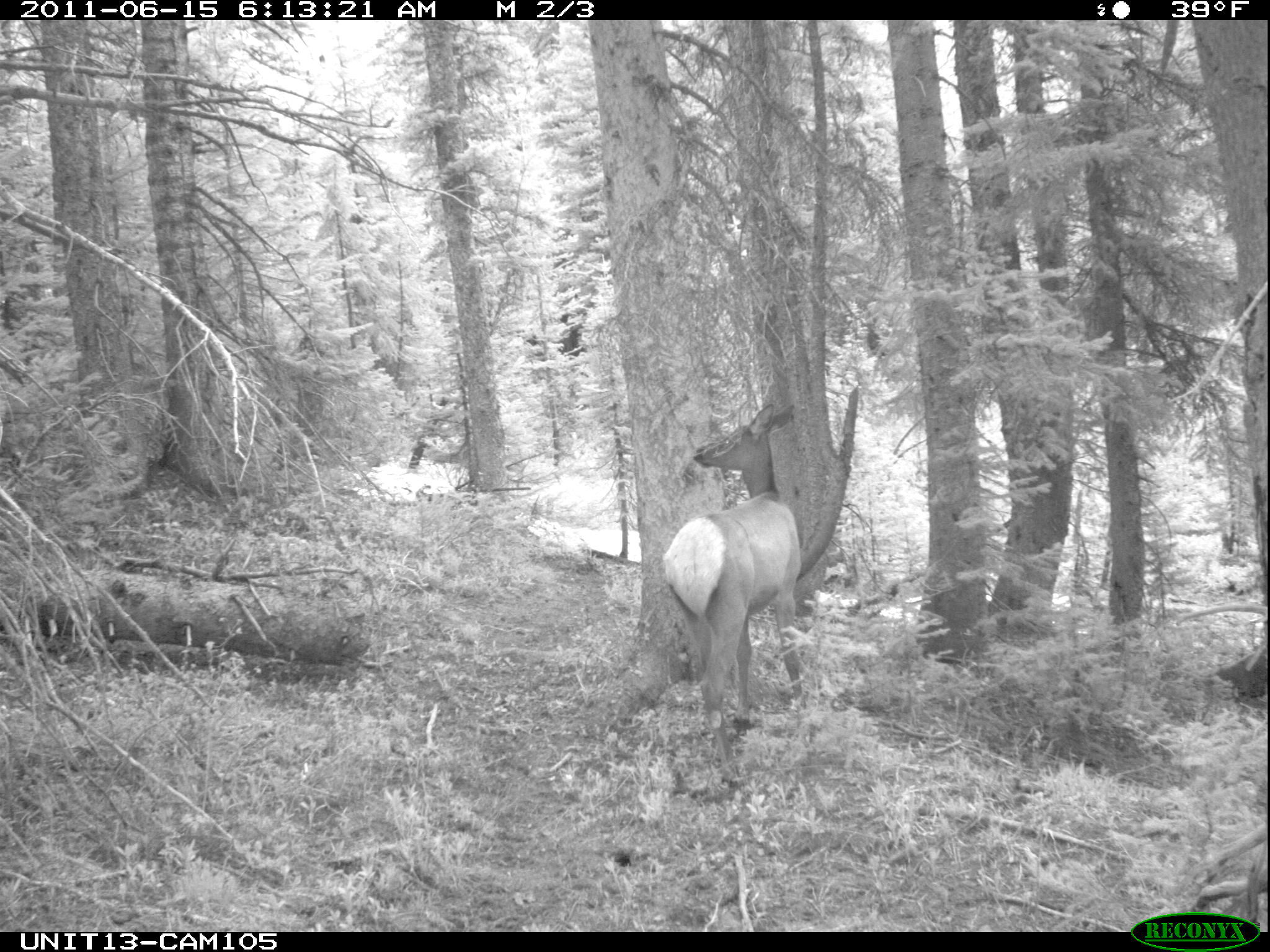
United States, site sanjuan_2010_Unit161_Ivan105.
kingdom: Animalia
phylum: Chordata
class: Mammalia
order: Artiodactyla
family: Cervidae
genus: Cervus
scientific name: Cervus elaphus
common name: red deer